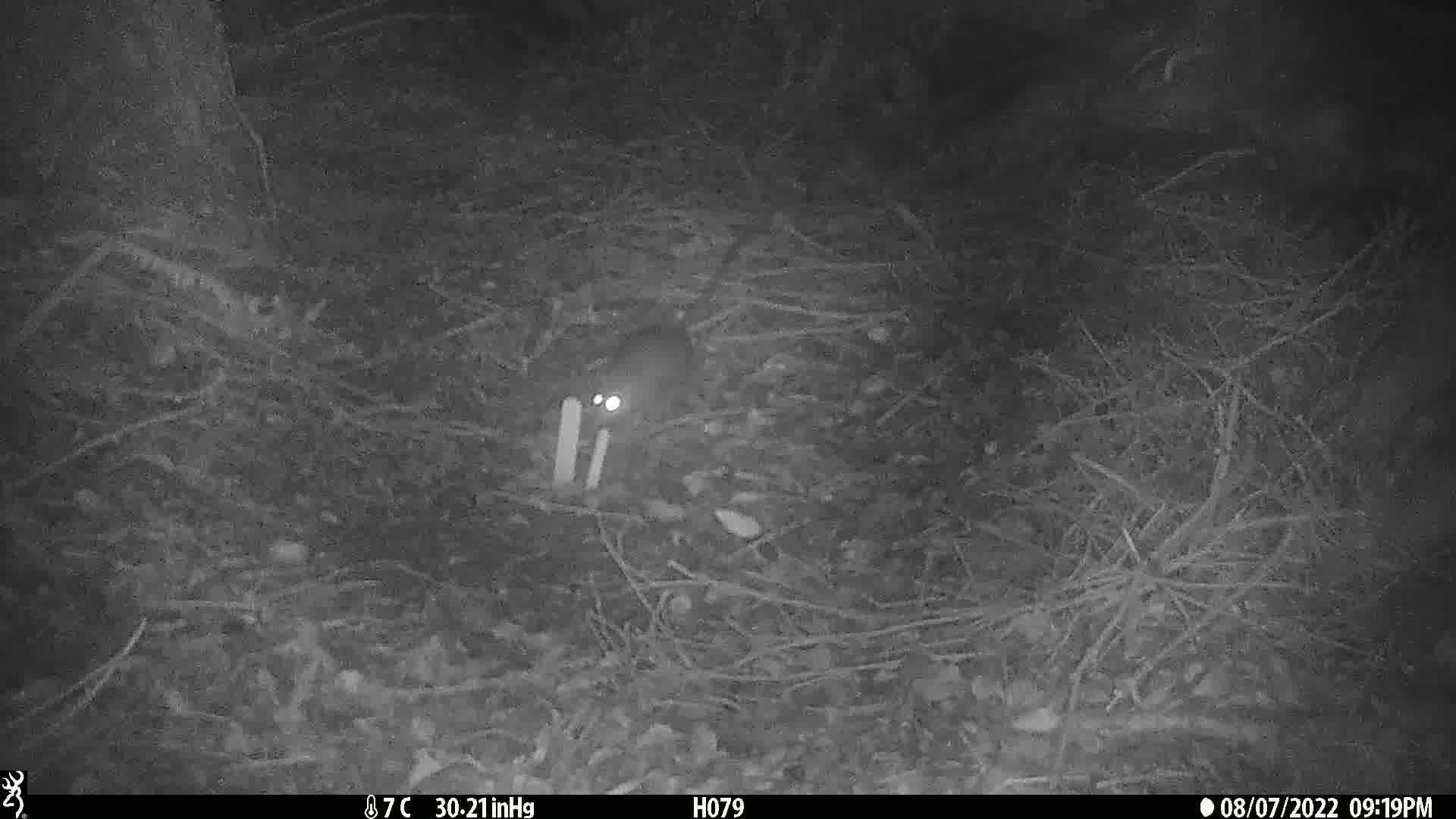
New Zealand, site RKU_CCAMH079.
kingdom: Animalia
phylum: Chordata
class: Mammalia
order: Rodentia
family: Muridae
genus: Rattus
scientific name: Rattus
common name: rat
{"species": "rat (Rattus)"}